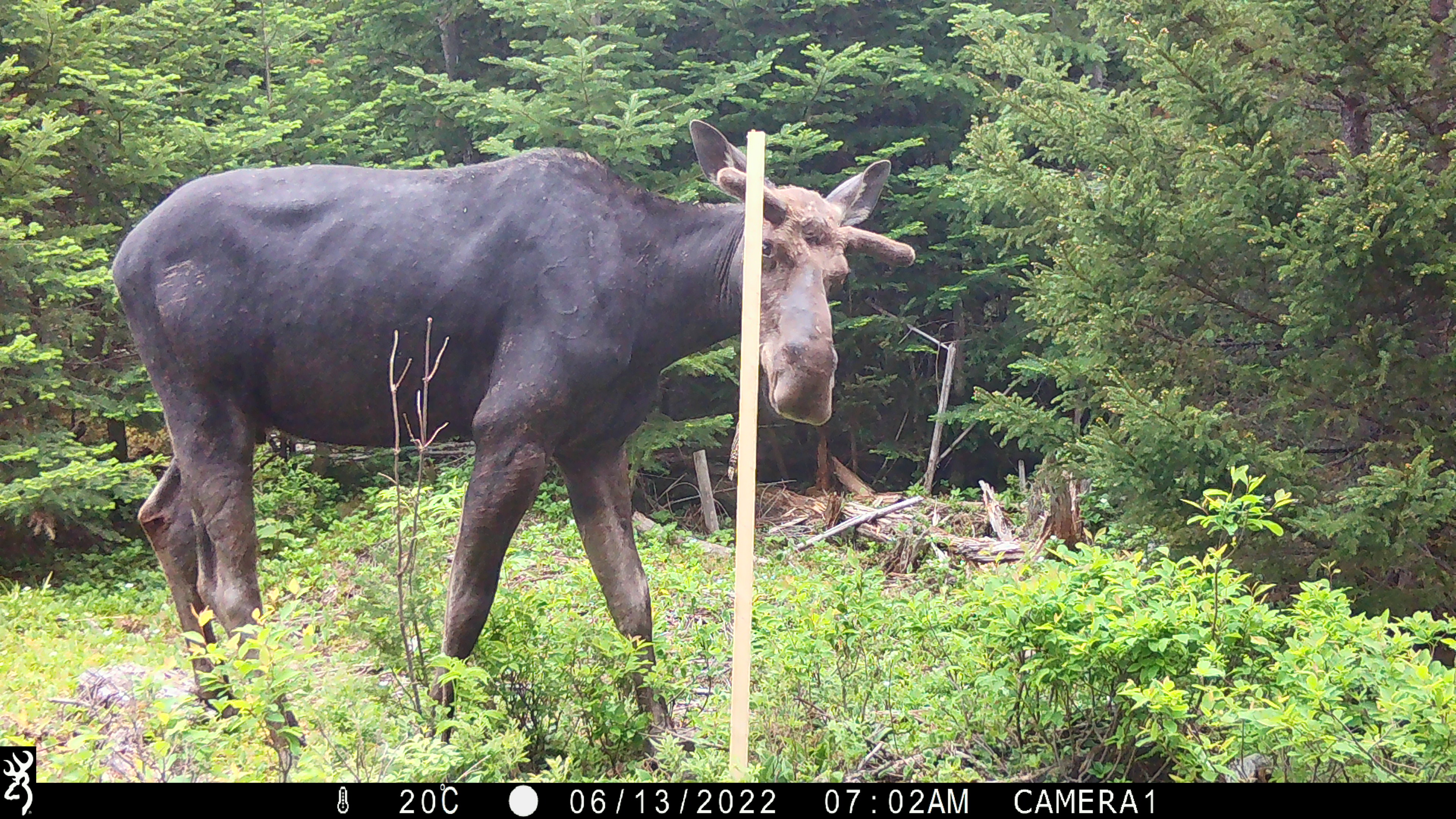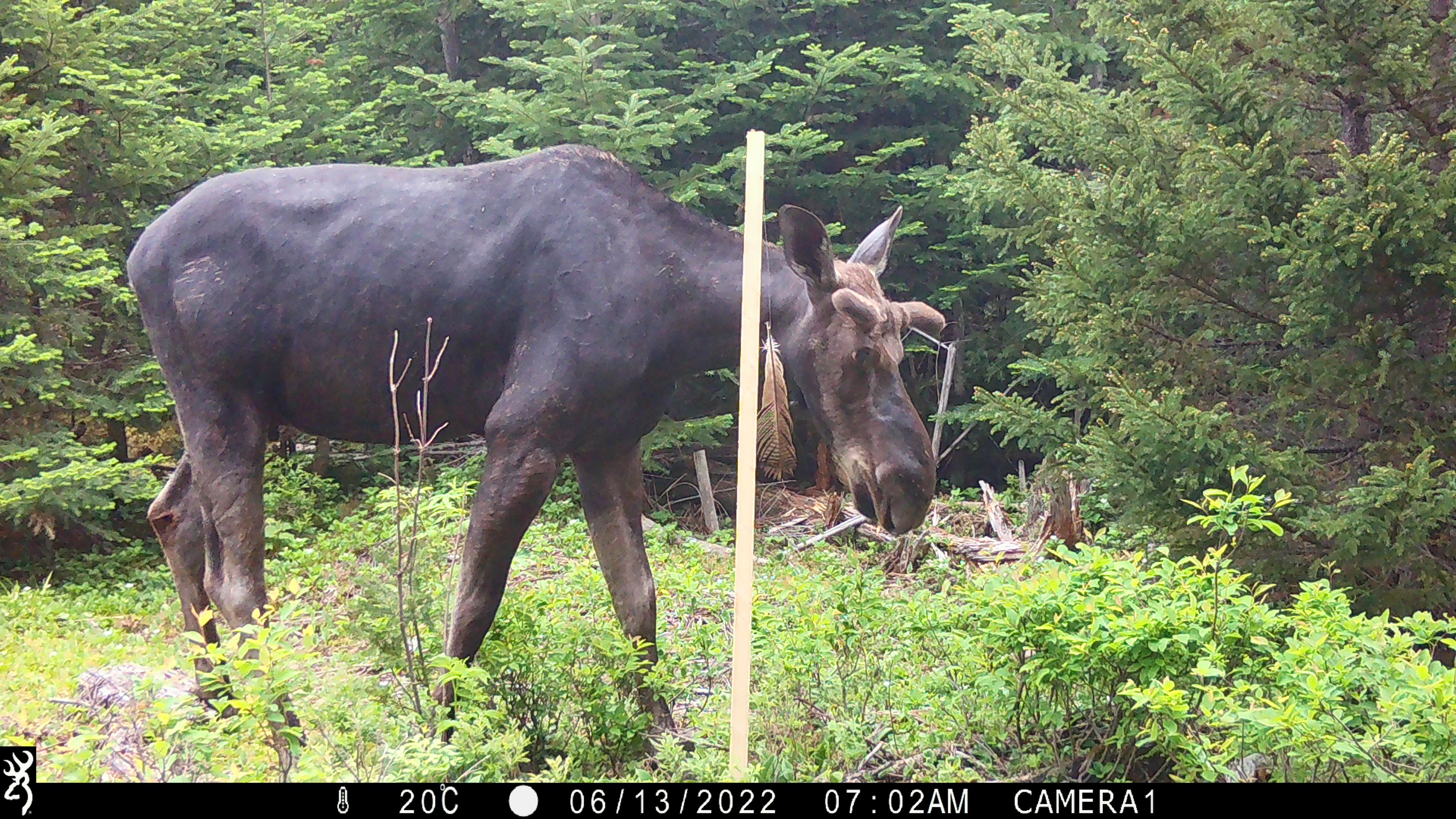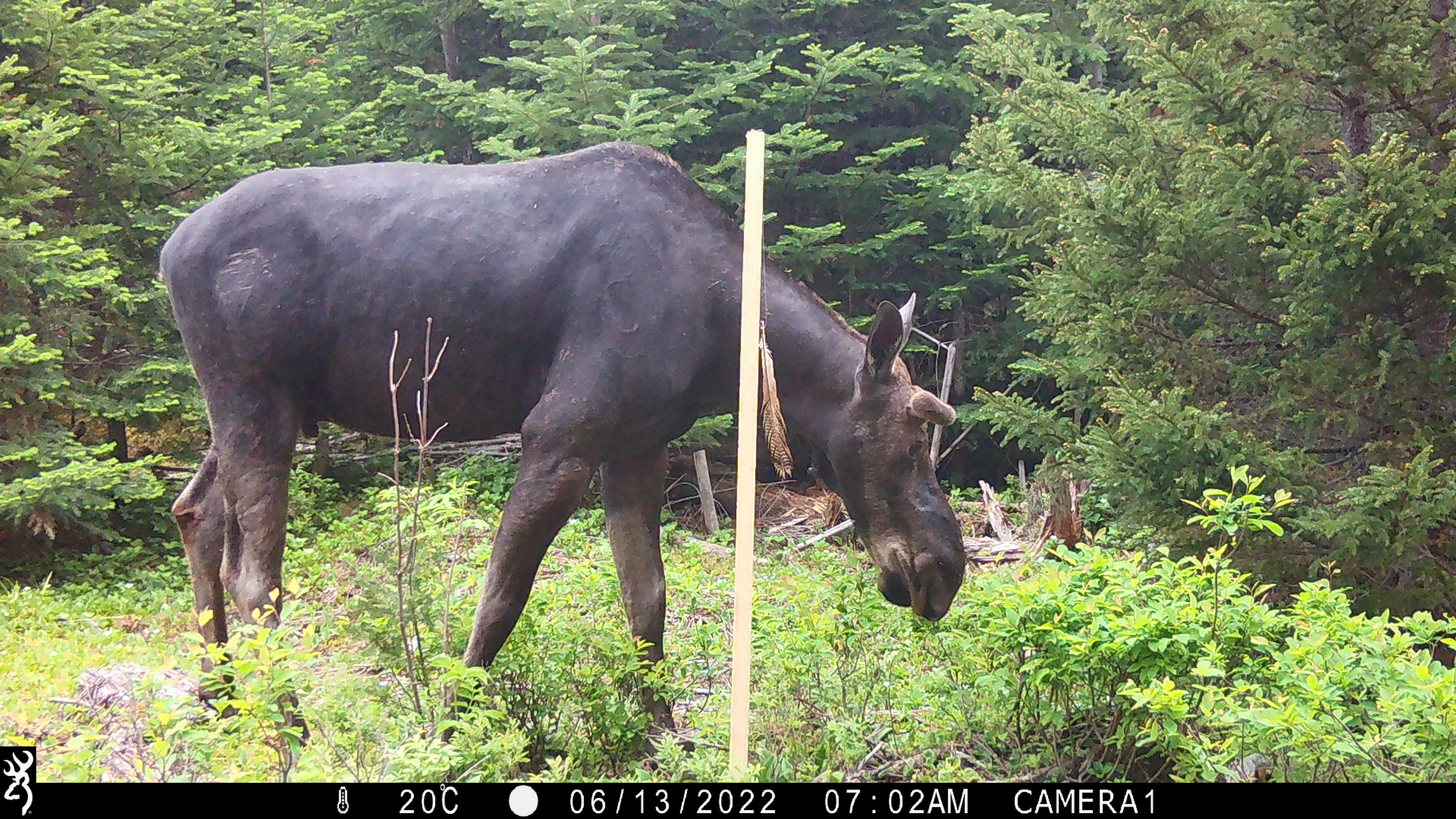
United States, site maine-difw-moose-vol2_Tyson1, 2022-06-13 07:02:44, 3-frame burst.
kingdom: Animalia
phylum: Chordata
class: Mammalia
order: Artiodactyla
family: Cervidae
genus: Alces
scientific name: Alces alces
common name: moose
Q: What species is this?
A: Moose (Alces alces).